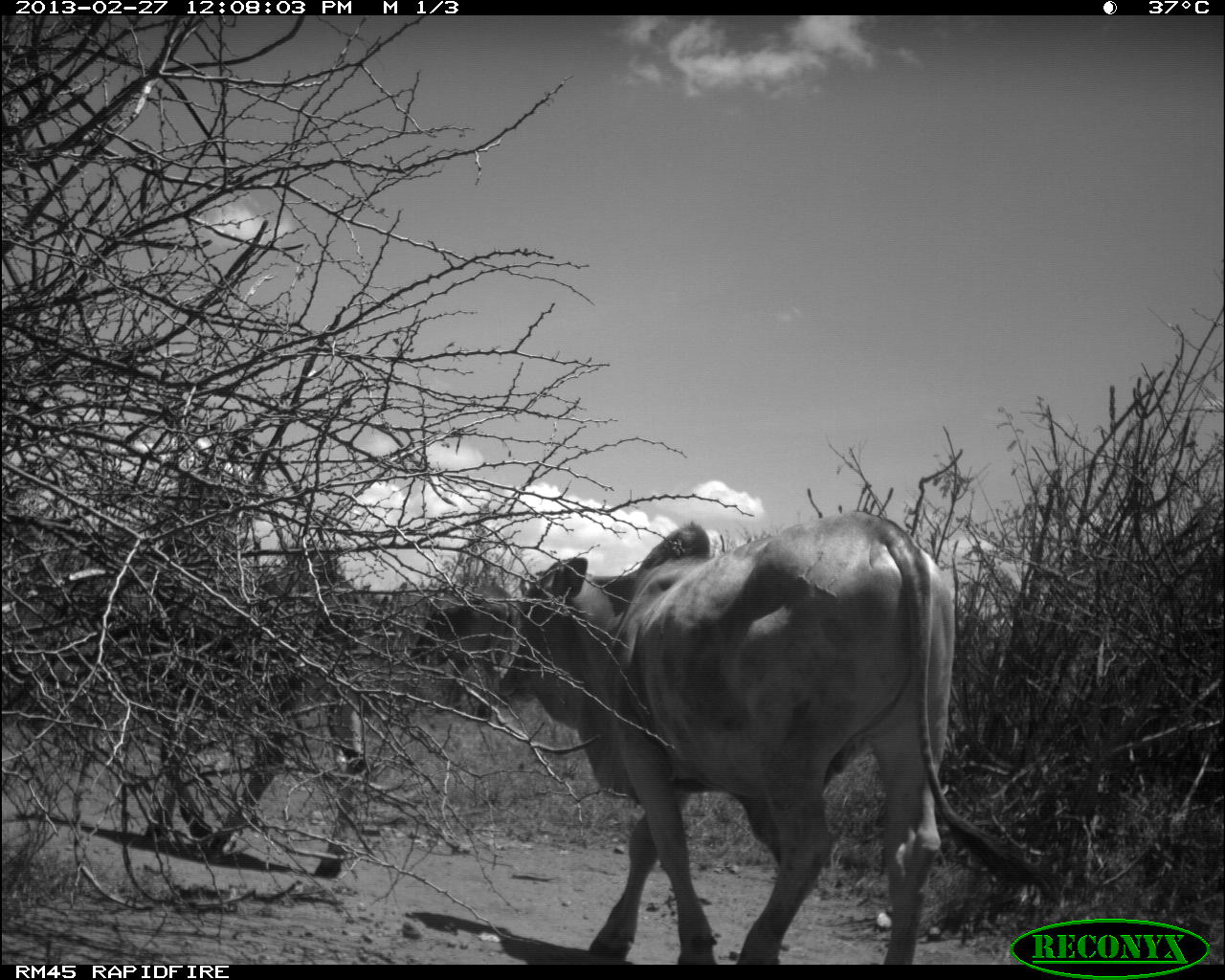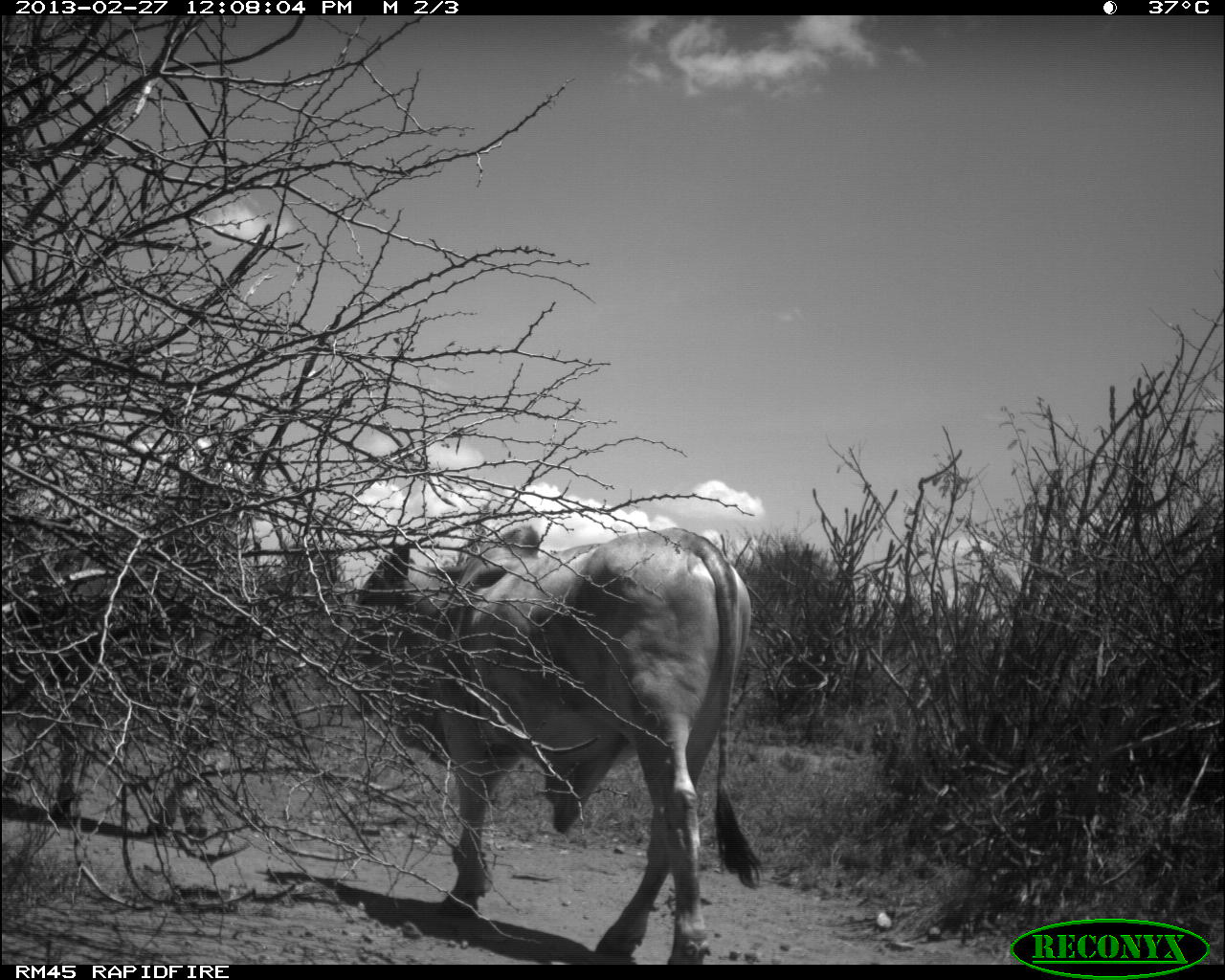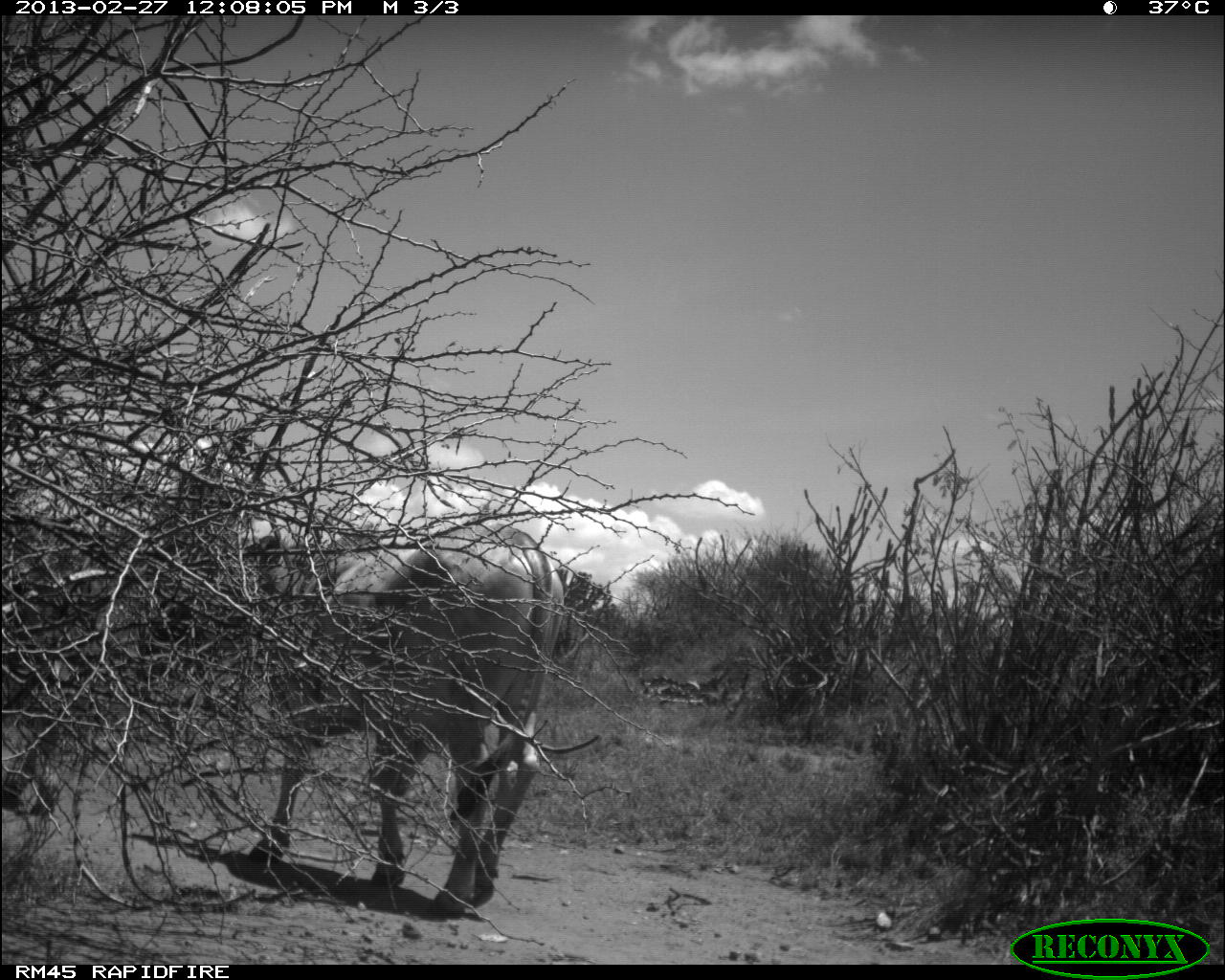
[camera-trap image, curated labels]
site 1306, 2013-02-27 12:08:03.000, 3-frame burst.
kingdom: Animalia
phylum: Chordata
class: Mammalia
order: Artiodactyla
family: Bovidae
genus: Bos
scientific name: Bos taurus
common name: domestic cattle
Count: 3.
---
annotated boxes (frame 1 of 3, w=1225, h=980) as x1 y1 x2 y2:
bos taurus: 502 509 1046 962; 42 554 368 880; 409 598 512 712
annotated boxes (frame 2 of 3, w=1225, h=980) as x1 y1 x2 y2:
bos taurus: 349 524 763 962; 5 564 243 845